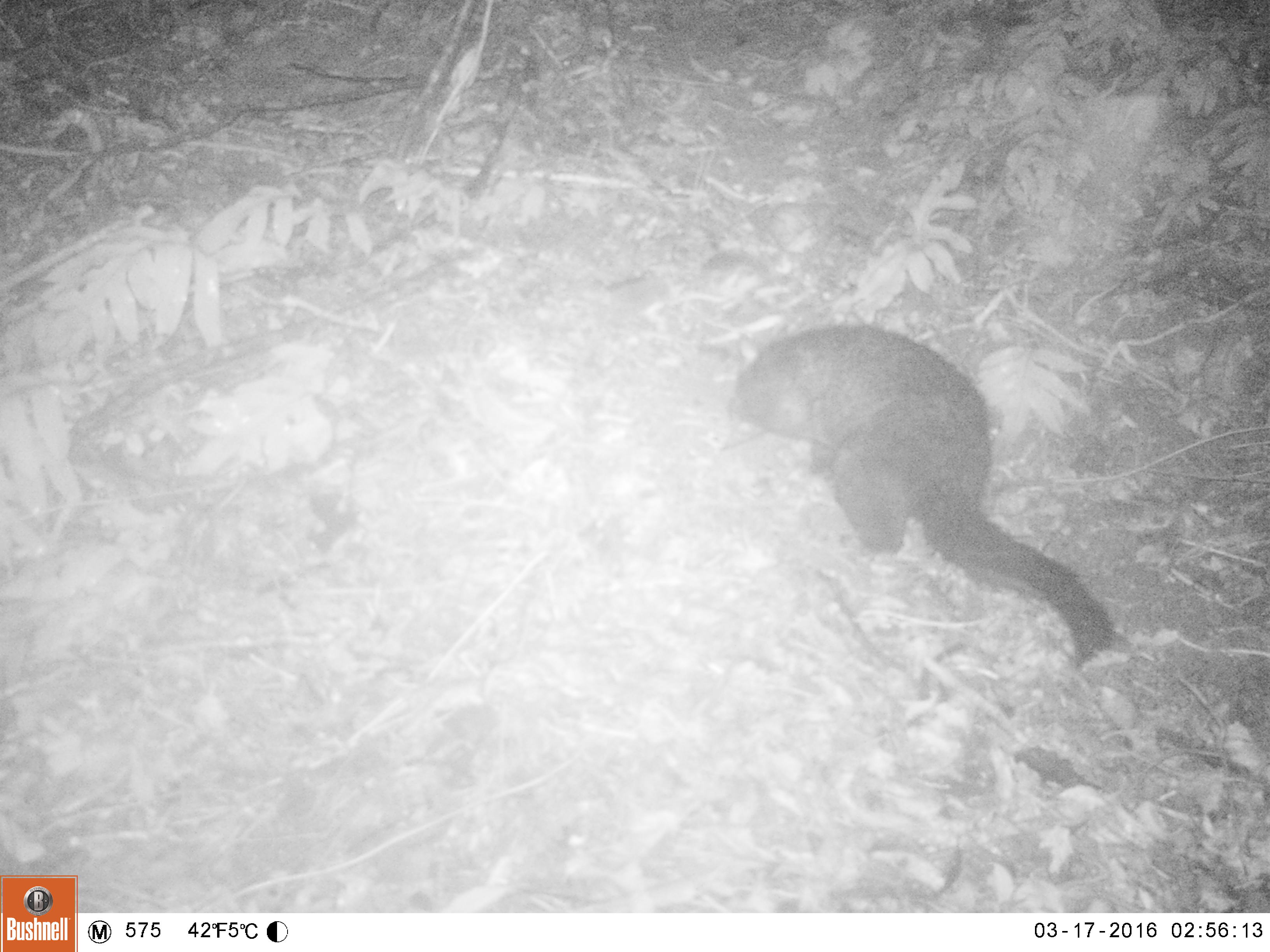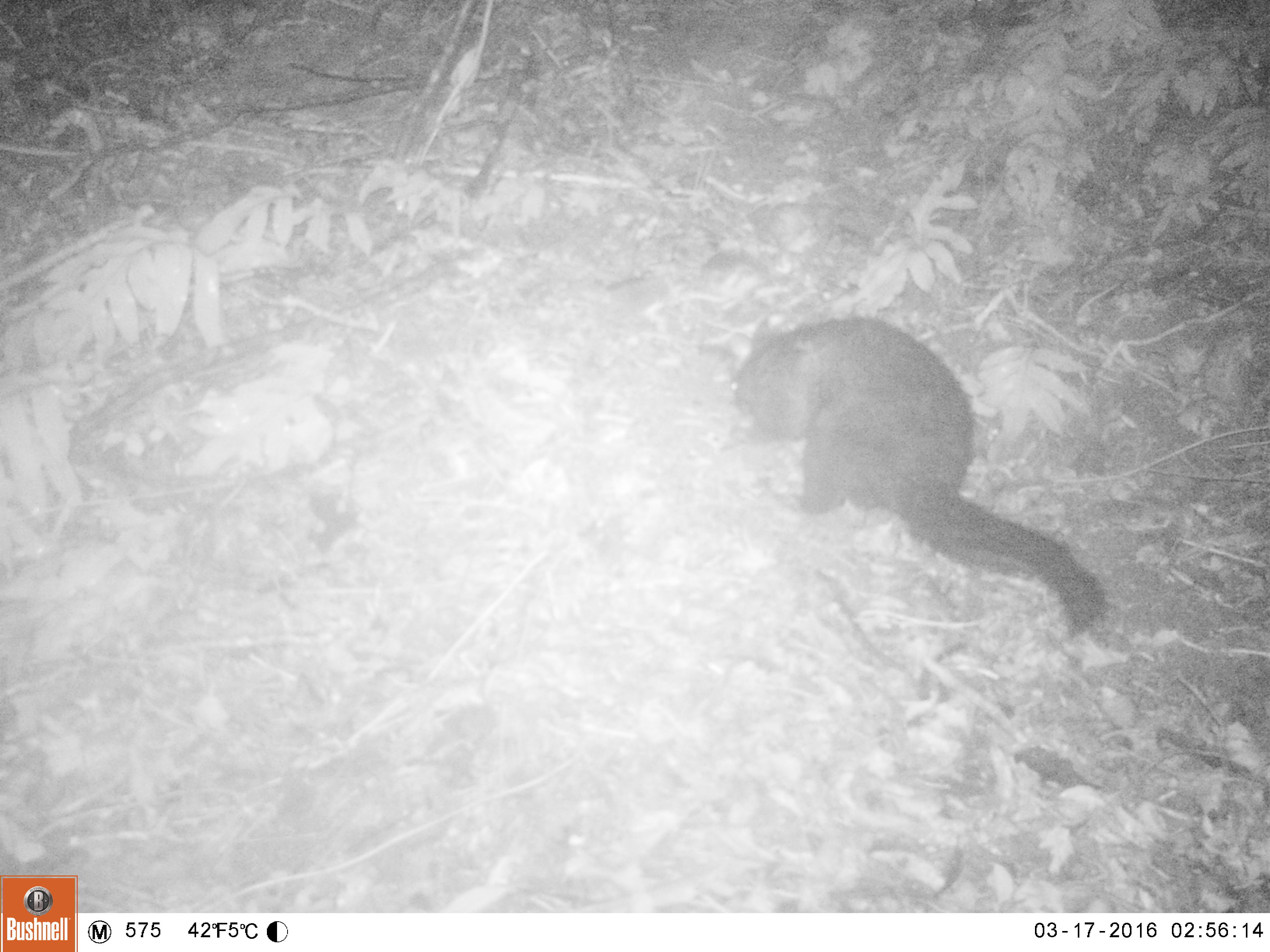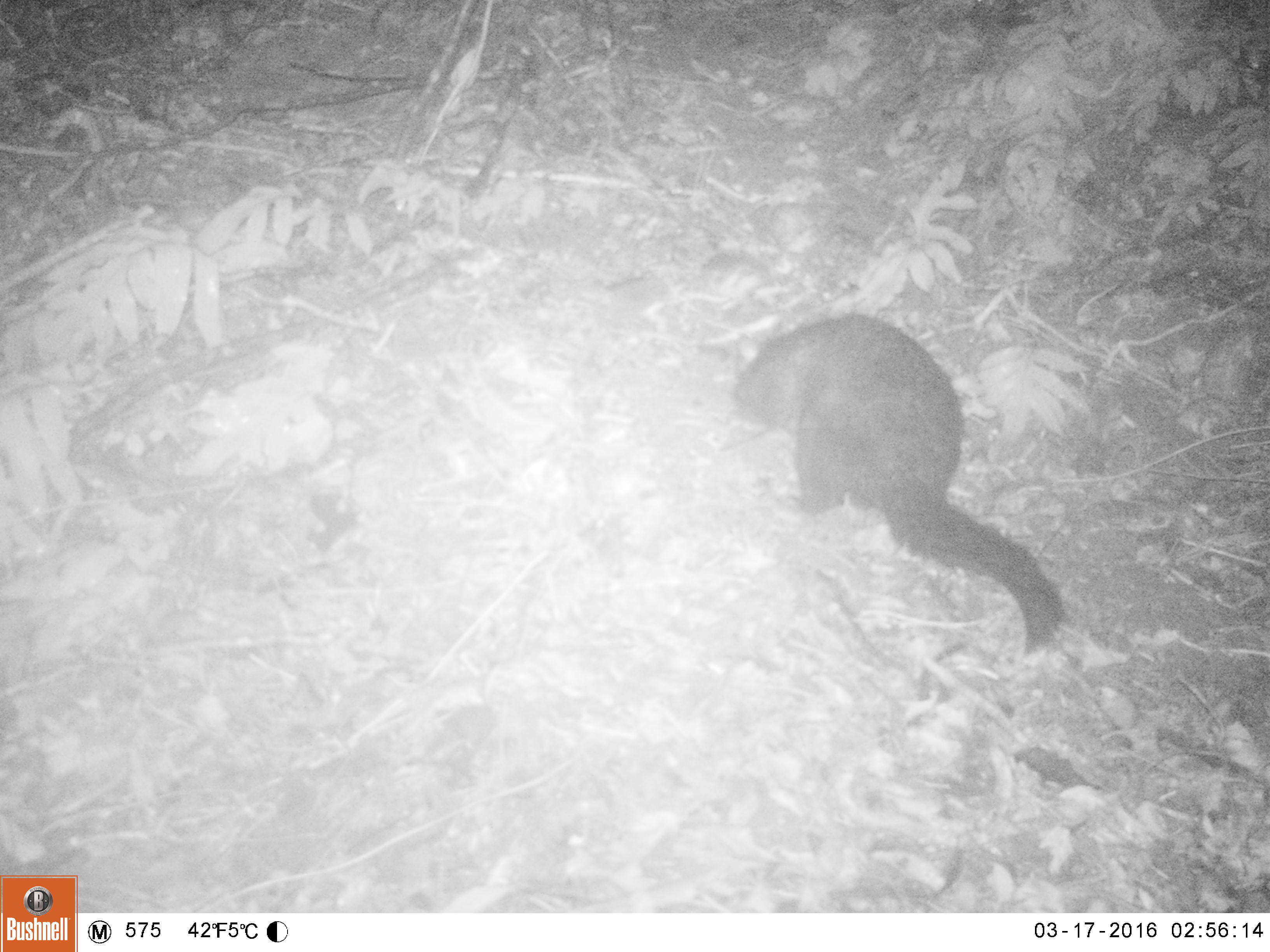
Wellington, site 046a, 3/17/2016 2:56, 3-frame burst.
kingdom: Animalia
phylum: Chordata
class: Mammalia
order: Didelphimorphia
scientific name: Didelphimorphia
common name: possum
Possum (Didelphimorphia).